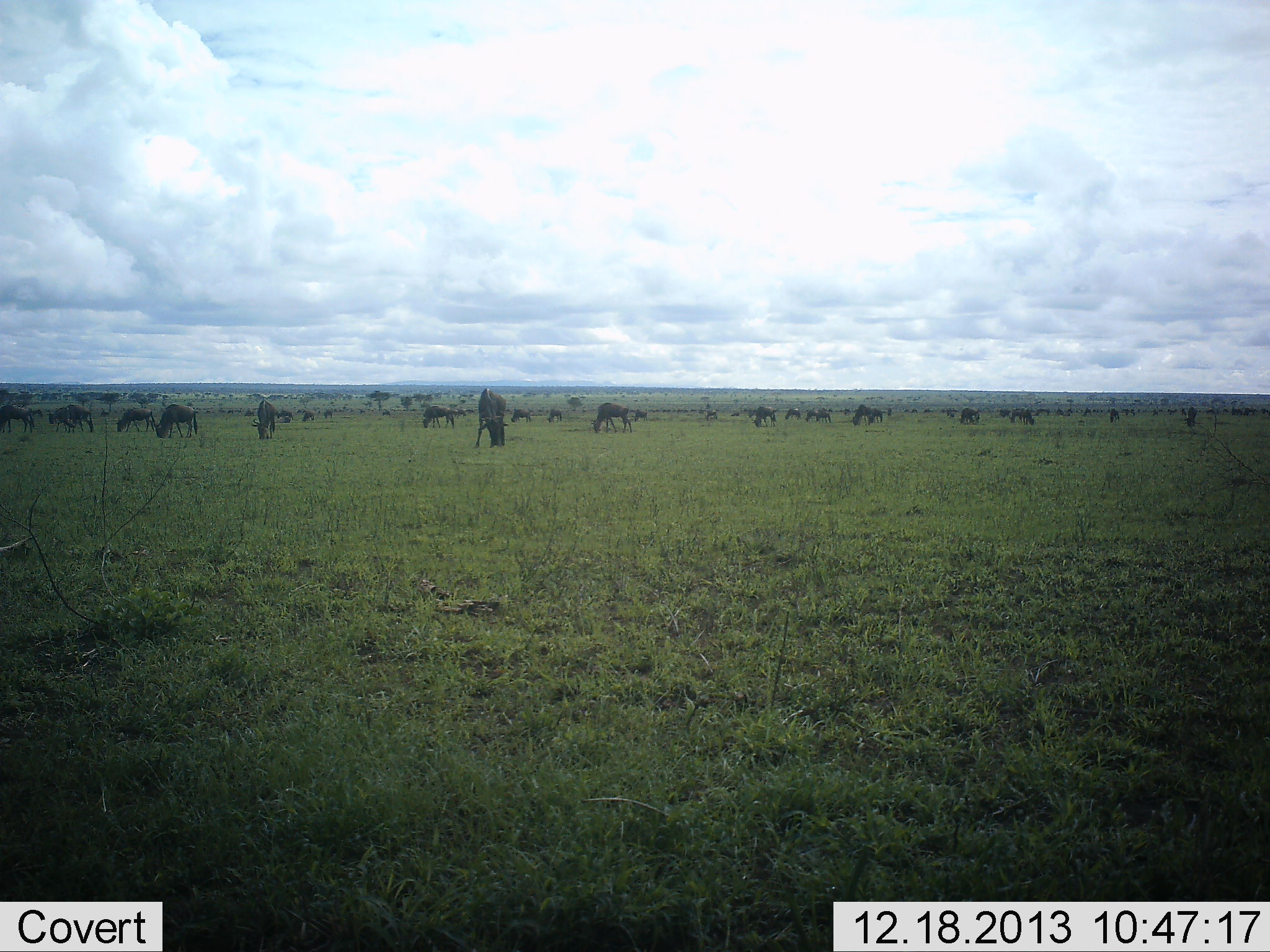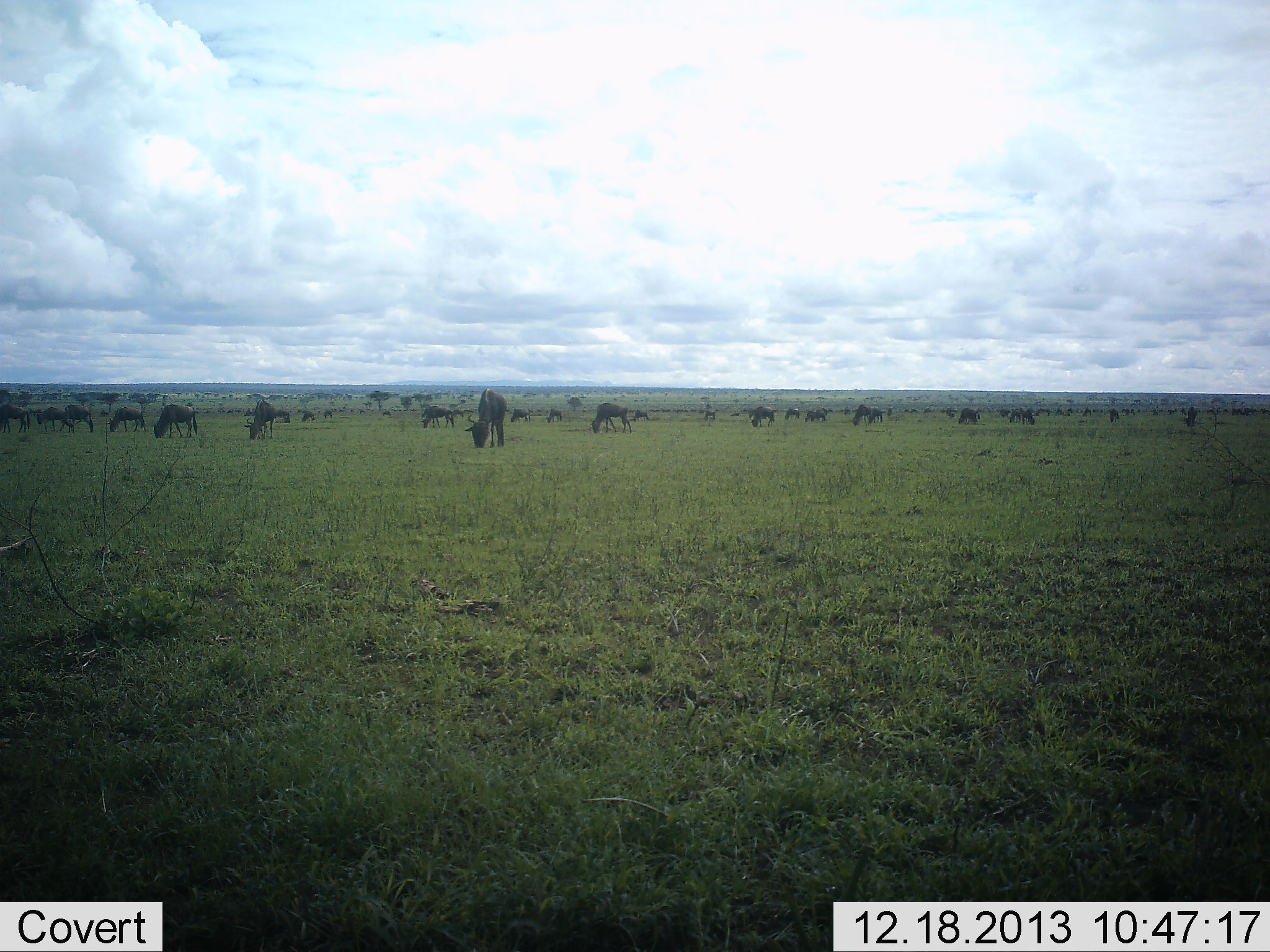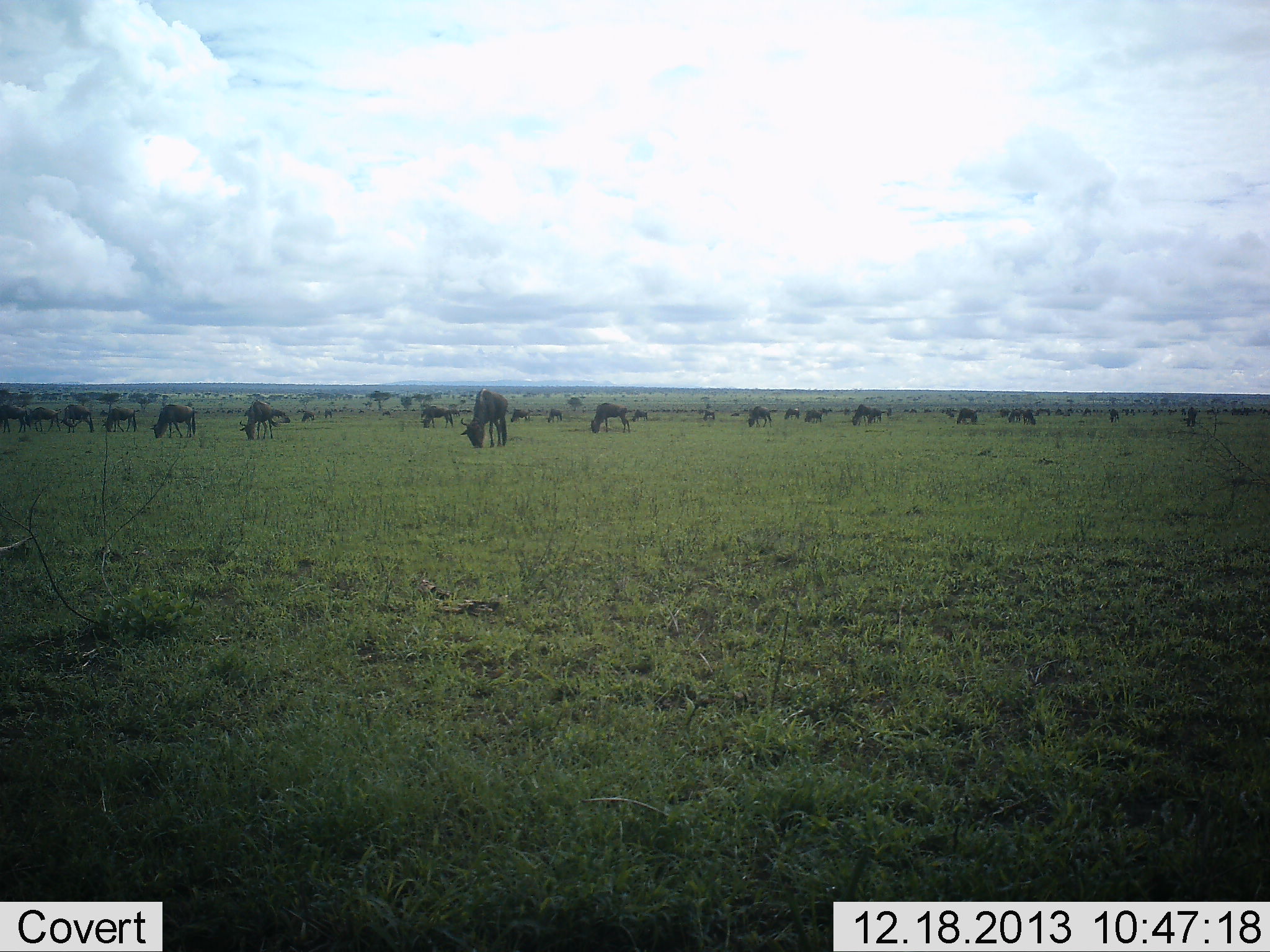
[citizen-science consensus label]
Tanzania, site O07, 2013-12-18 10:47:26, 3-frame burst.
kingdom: Animalia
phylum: Chordata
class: Mammalia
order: Artiodactyla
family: Bovidae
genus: Connochaetes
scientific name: Connochaetes taurinus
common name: blue wildebeest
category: wildebeest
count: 11-50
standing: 20%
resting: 0%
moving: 20%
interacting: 10%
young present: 0%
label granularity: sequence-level